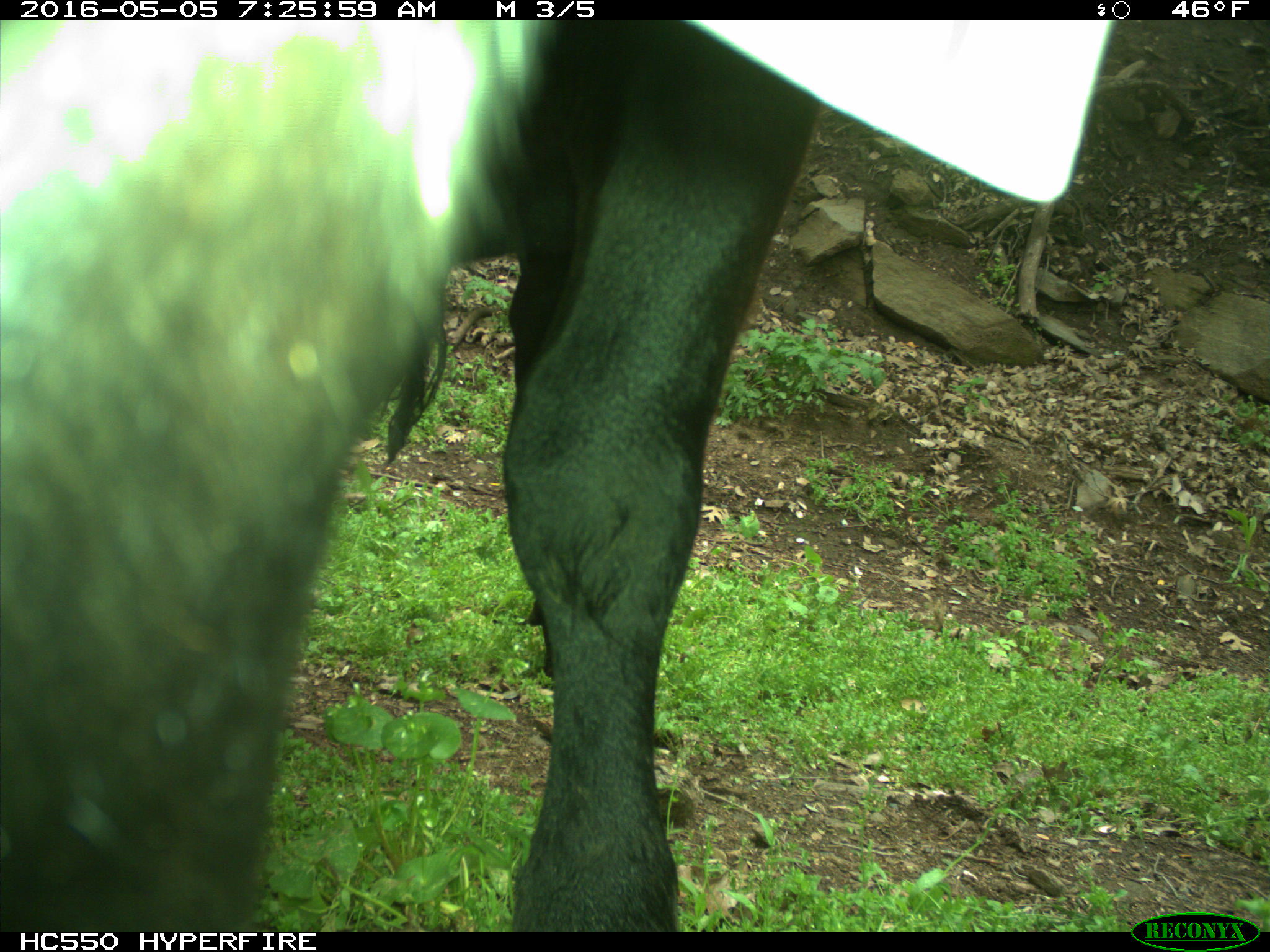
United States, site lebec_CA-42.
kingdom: Animalia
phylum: Chordata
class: Mammalia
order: Artiodactyla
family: Bovidae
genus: Bos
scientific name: Bos taurus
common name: domestic cow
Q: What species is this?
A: Bos taurus (domestic cow).